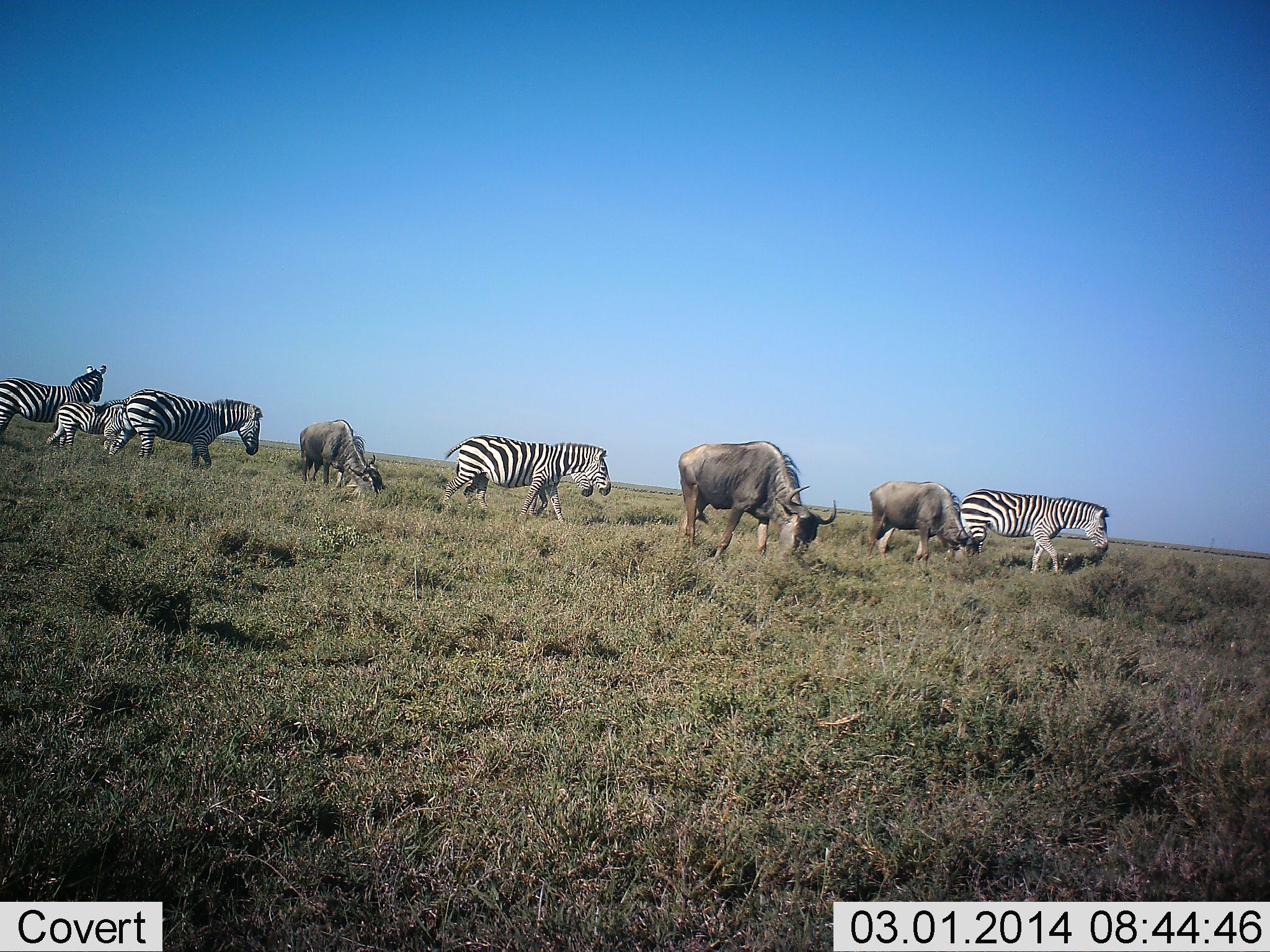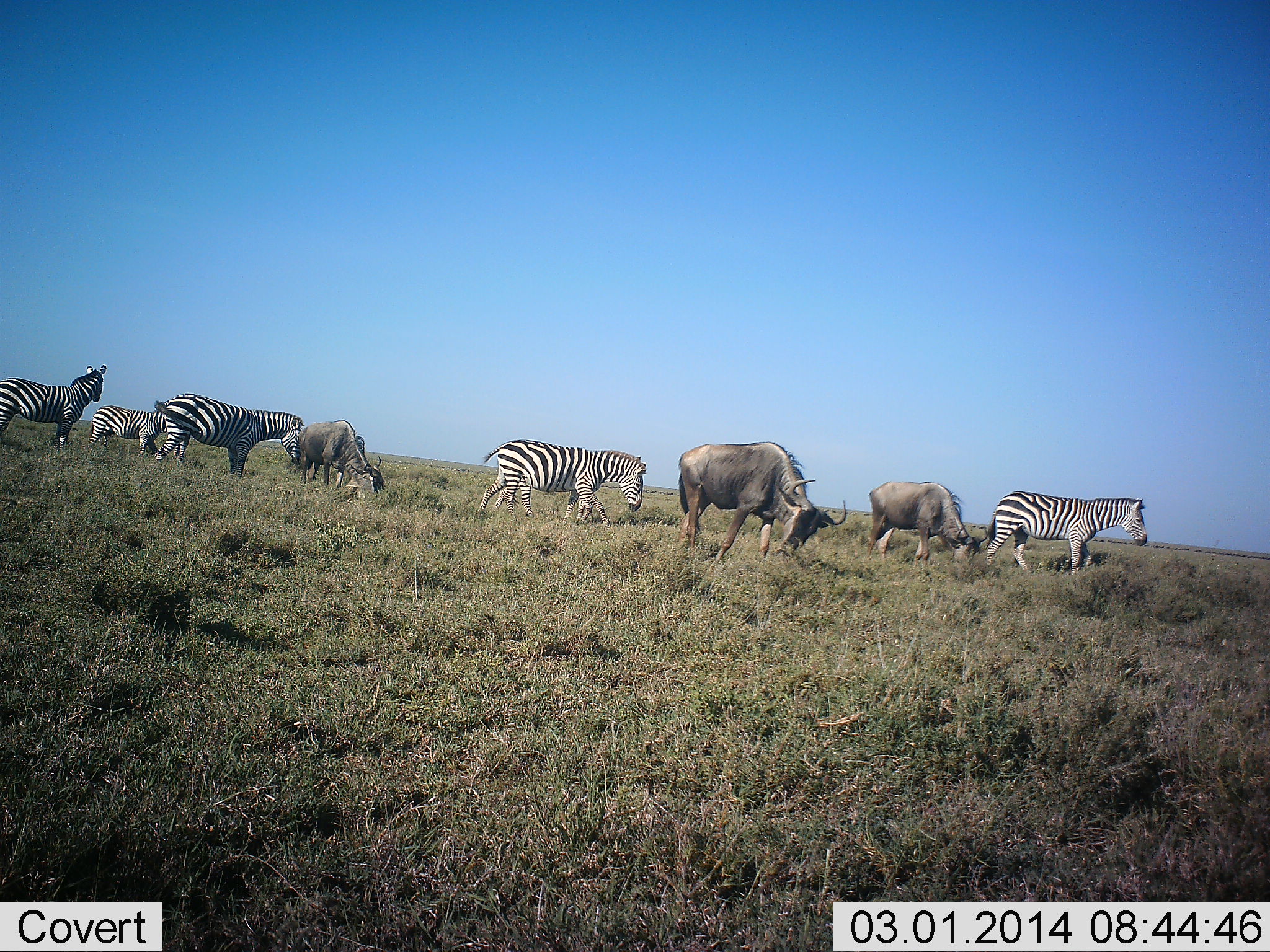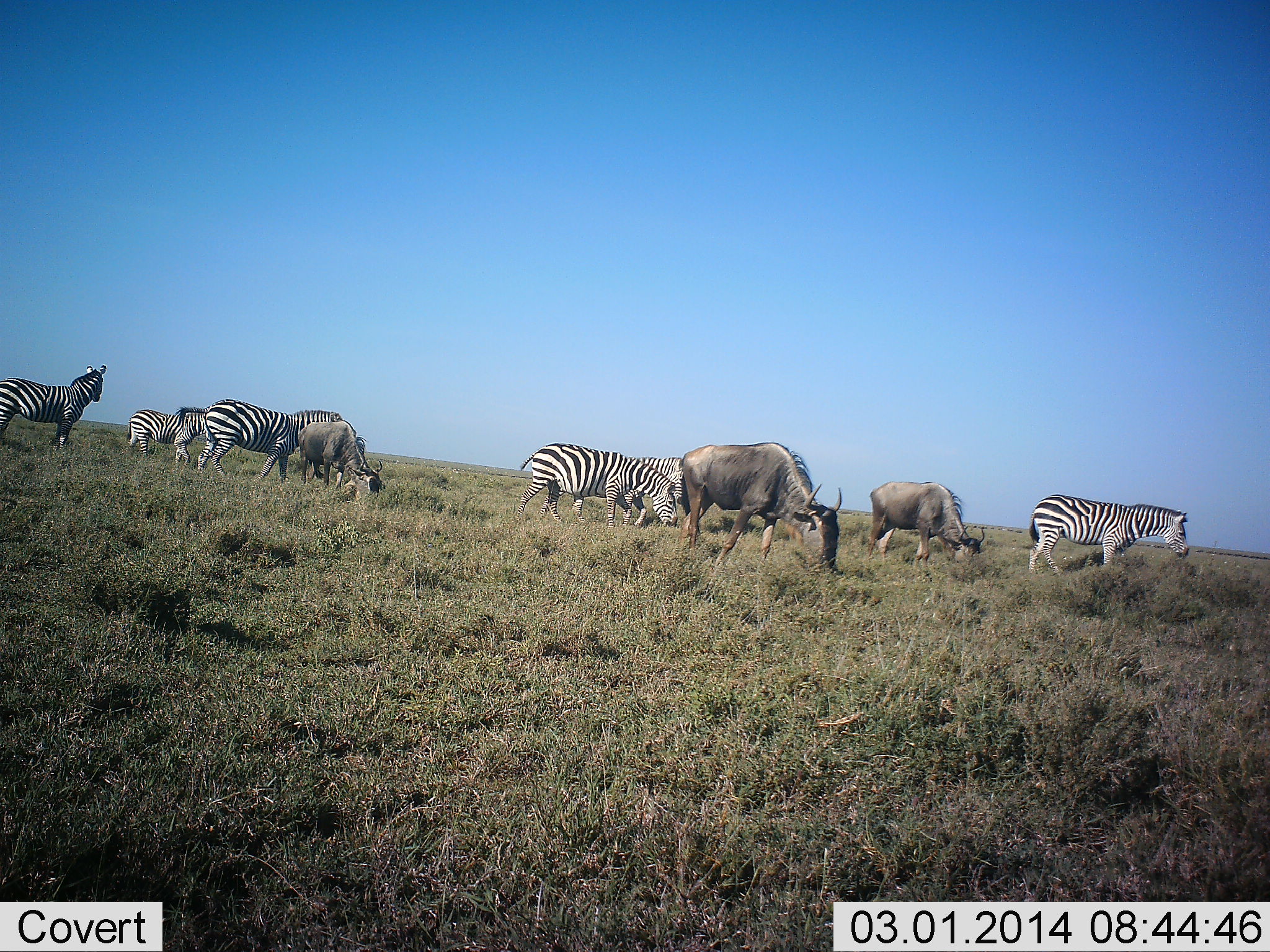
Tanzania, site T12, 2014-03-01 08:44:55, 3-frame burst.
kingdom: Animalia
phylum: Chordata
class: Mammalia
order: Artiodactyla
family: Bovidae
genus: Connochaetes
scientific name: Connochaetes taurinus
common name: blue wildebeest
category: wildebeest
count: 3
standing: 20%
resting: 0%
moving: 0%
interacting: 0%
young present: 0%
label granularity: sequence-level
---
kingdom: Animalia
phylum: Chordata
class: Mammalia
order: Perissodactyla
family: Equidae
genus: Equus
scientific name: Equus quagga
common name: plains zebra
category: zebra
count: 5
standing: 27%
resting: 0%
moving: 91%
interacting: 0%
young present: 18%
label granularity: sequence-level